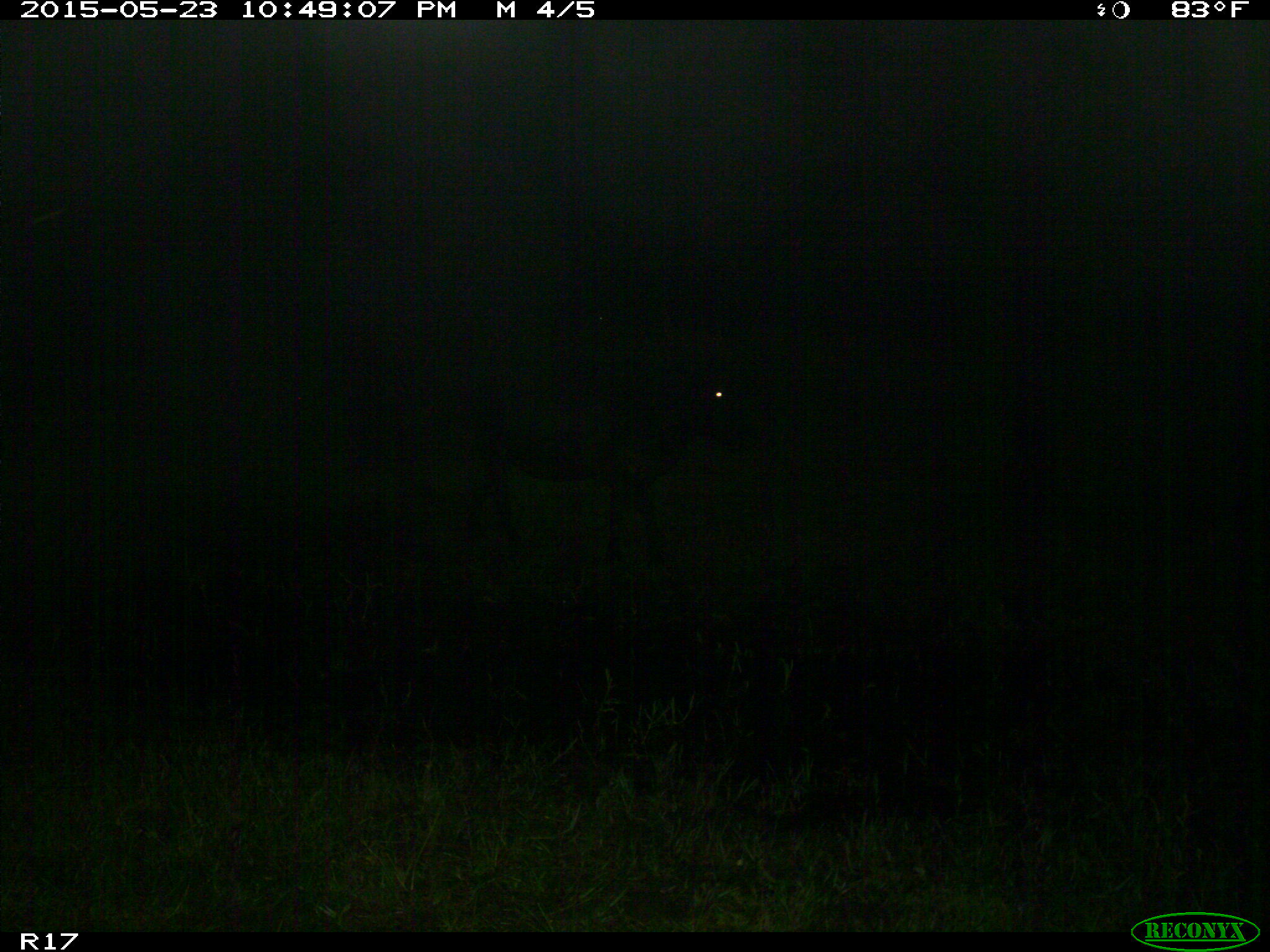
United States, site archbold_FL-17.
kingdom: Animalia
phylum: Chordata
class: Mammalia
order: Artiodactyla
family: Bovidae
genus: Bos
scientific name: Bos taurus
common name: domestic cow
Bos taurus (domestic cow).